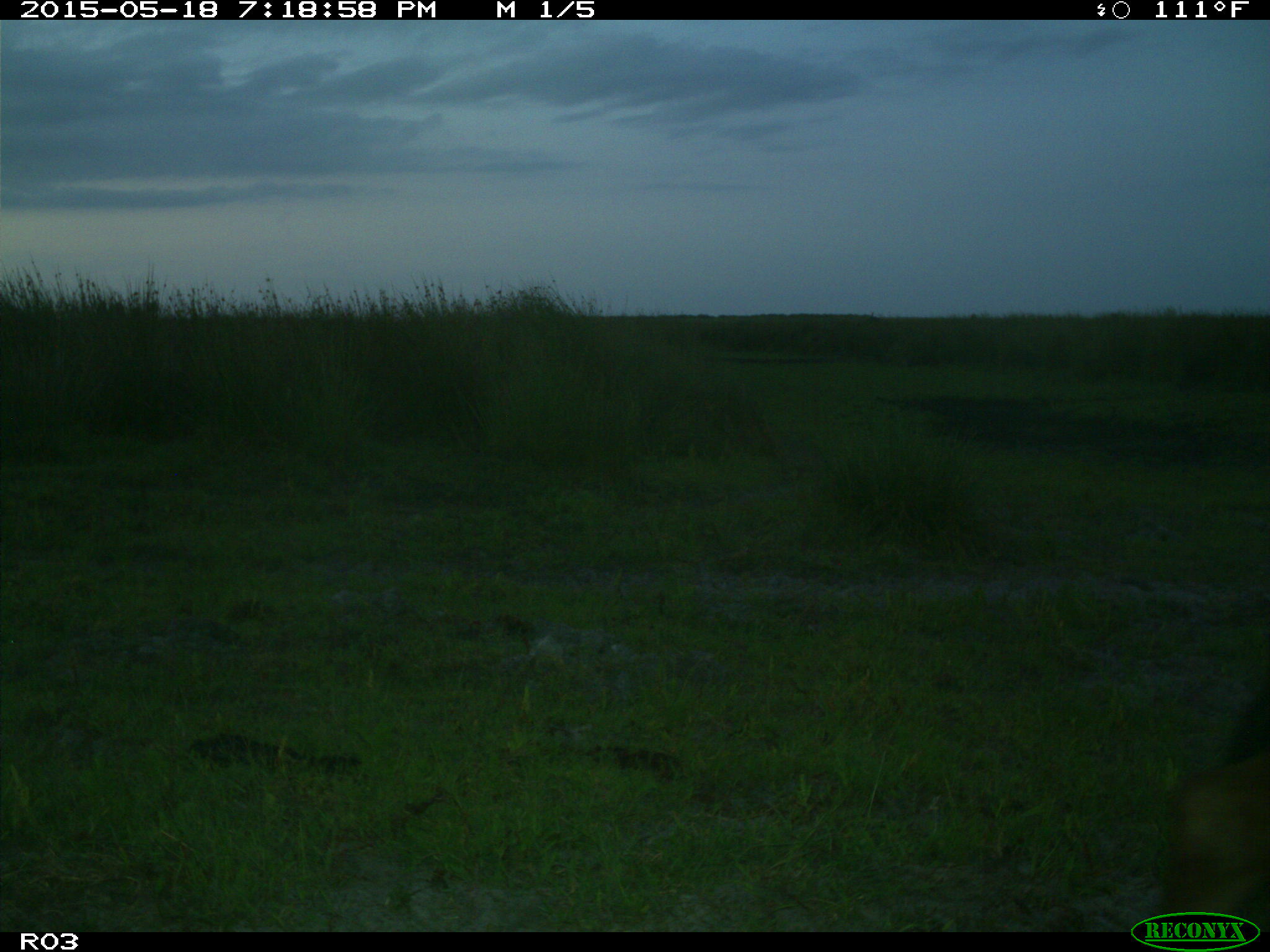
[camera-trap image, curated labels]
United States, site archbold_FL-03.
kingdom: Animalia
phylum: Chordata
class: Mammalia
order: Artiodactyla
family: Bovidae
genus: Bos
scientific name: Bos taurus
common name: domestic cow